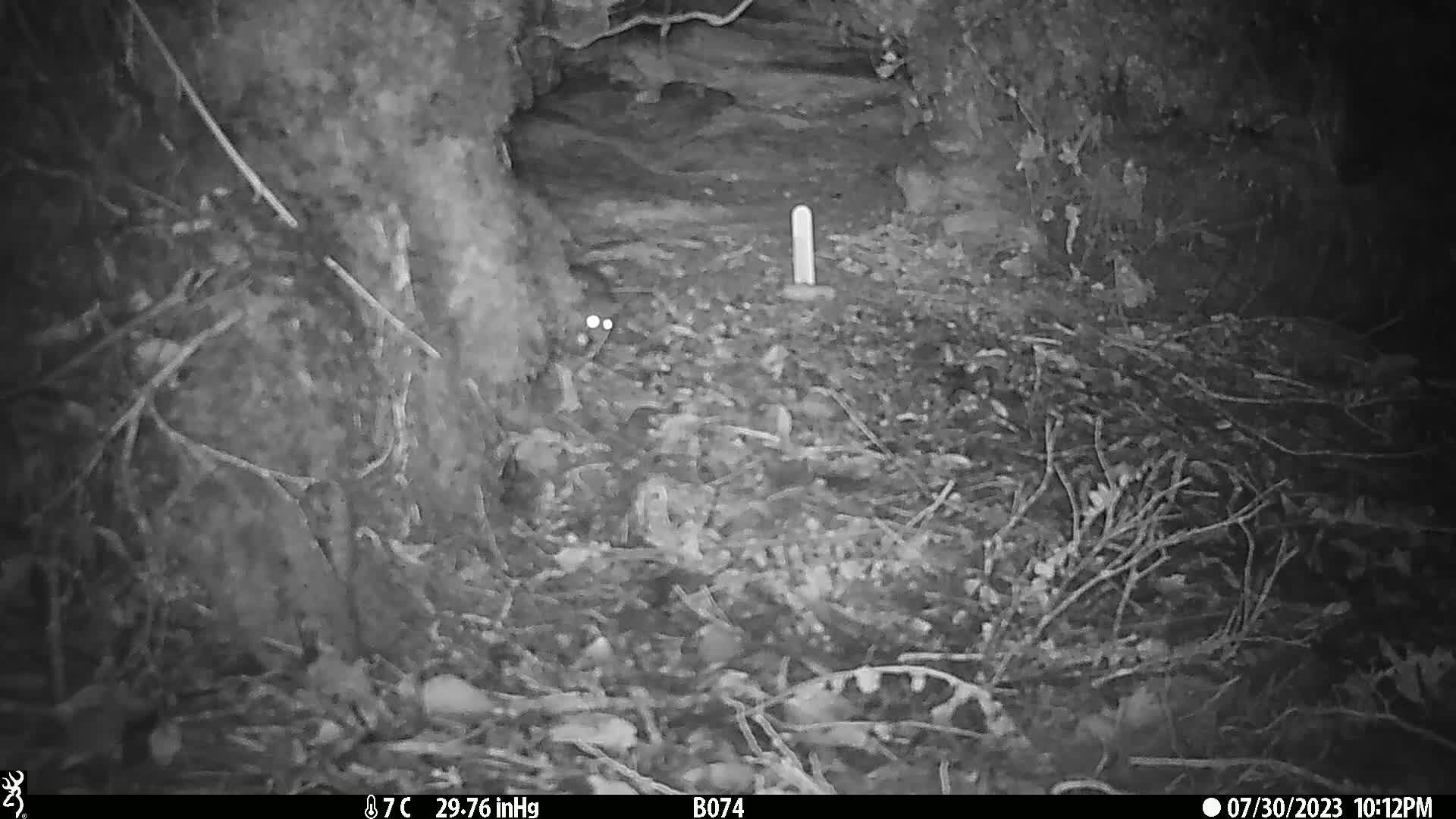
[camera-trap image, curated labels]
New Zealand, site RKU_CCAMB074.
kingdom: Animalia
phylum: Chordata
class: Mammalia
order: Rodentia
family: Muridae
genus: Rattus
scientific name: Rattus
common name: rat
Rat (Rattus).